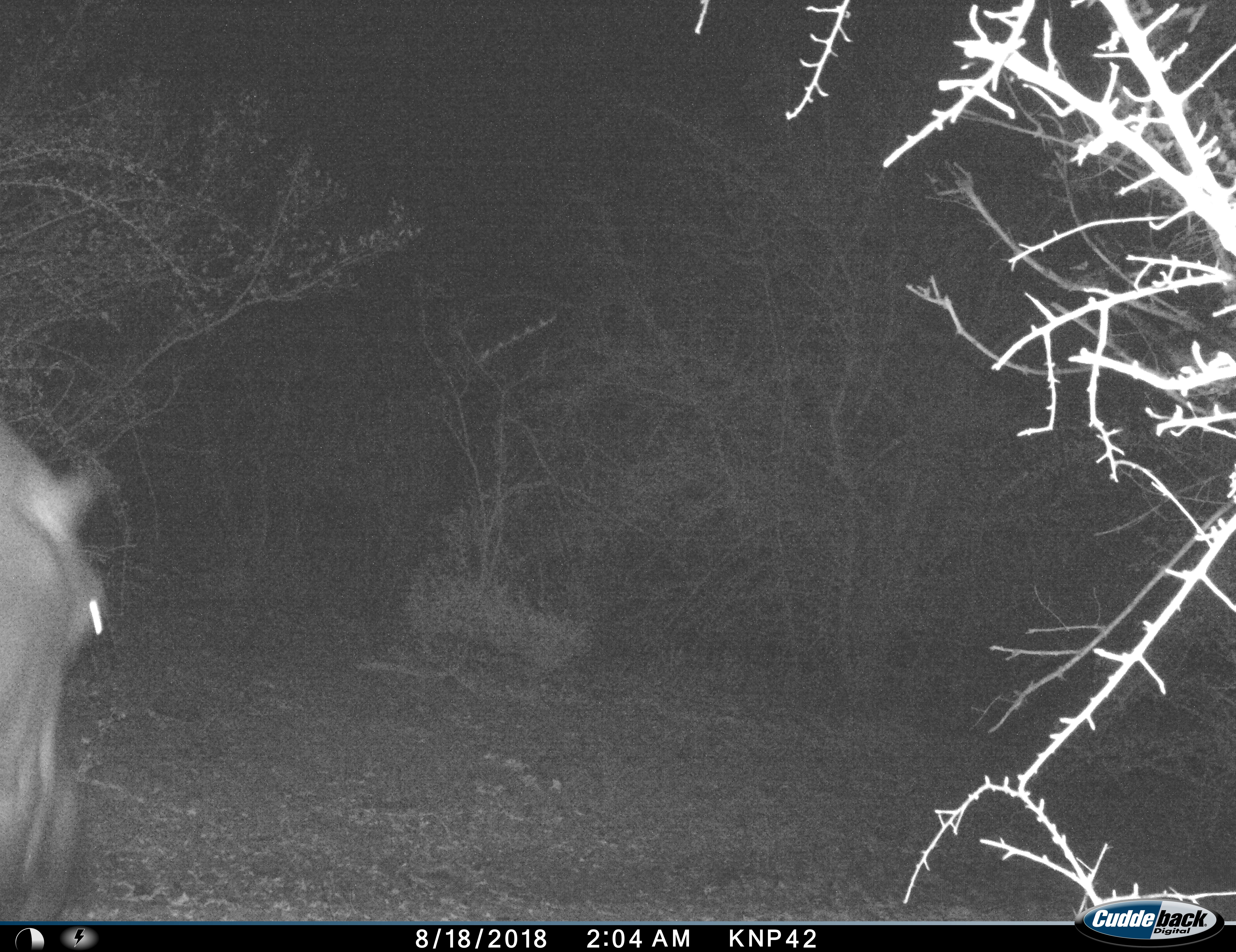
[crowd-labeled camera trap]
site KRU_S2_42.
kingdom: Animalia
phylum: Chordata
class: Mammalia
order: Artiodactyla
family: Hippopotamidae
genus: Hippopotamus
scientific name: Hippopotamus amphibius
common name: hippopotamus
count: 1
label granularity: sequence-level